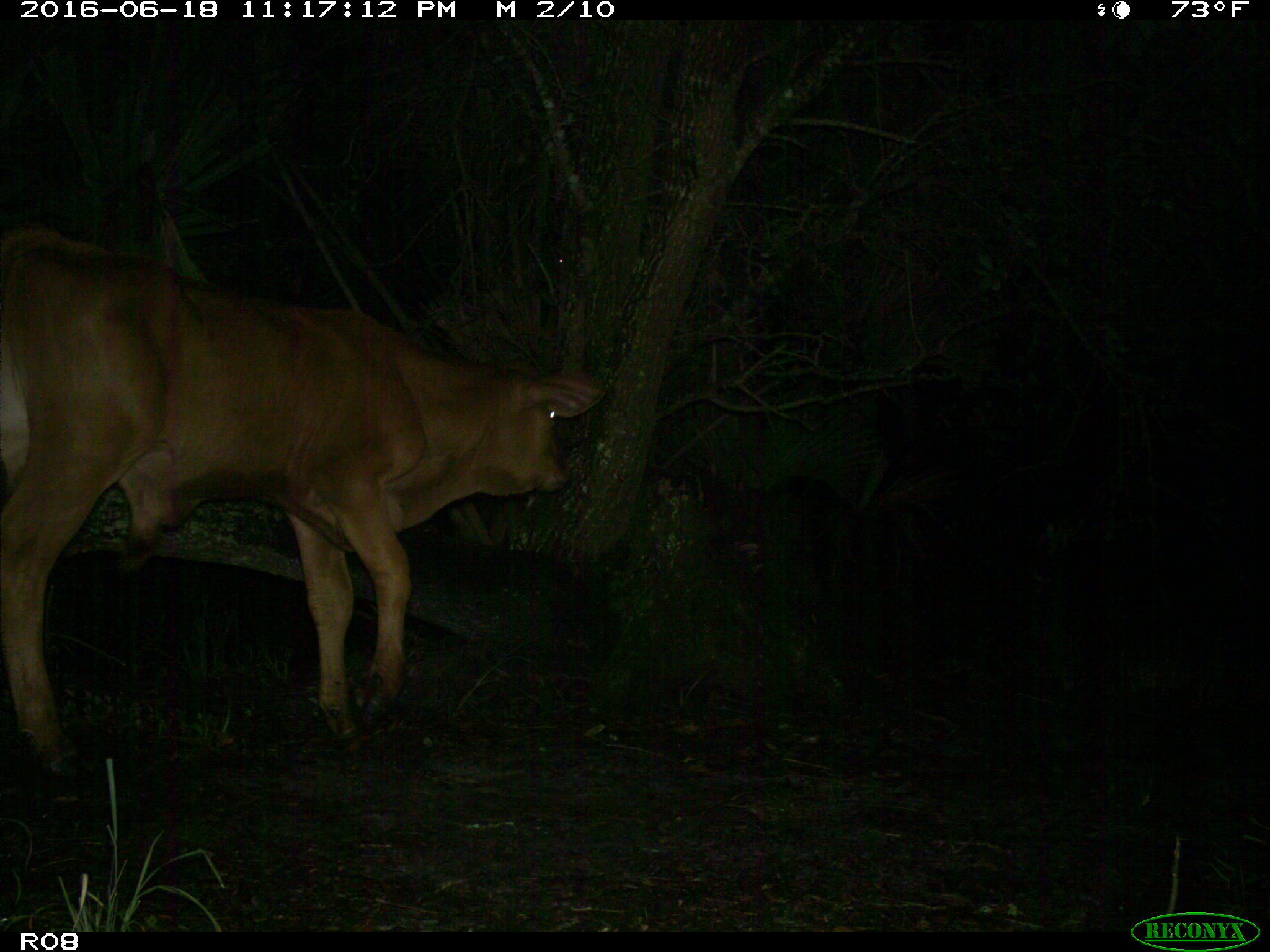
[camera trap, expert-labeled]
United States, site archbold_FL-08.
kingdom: Animalia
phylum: Chordata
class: Mammalia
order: Artiodactyla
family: Bovidae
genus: Bos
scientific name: Bos taurus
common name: domestic cow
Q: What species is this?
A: Bos taurus (domestic cow).